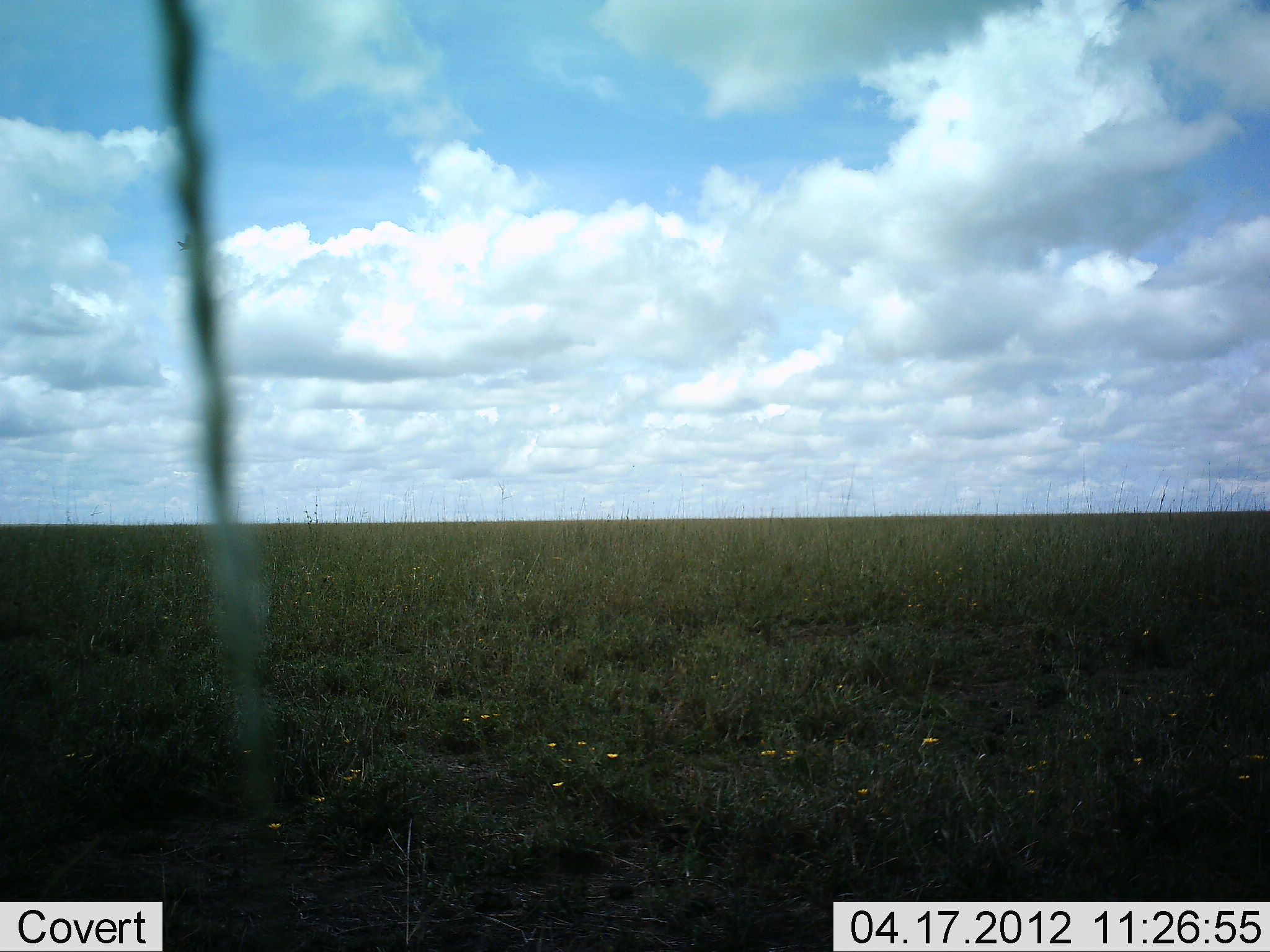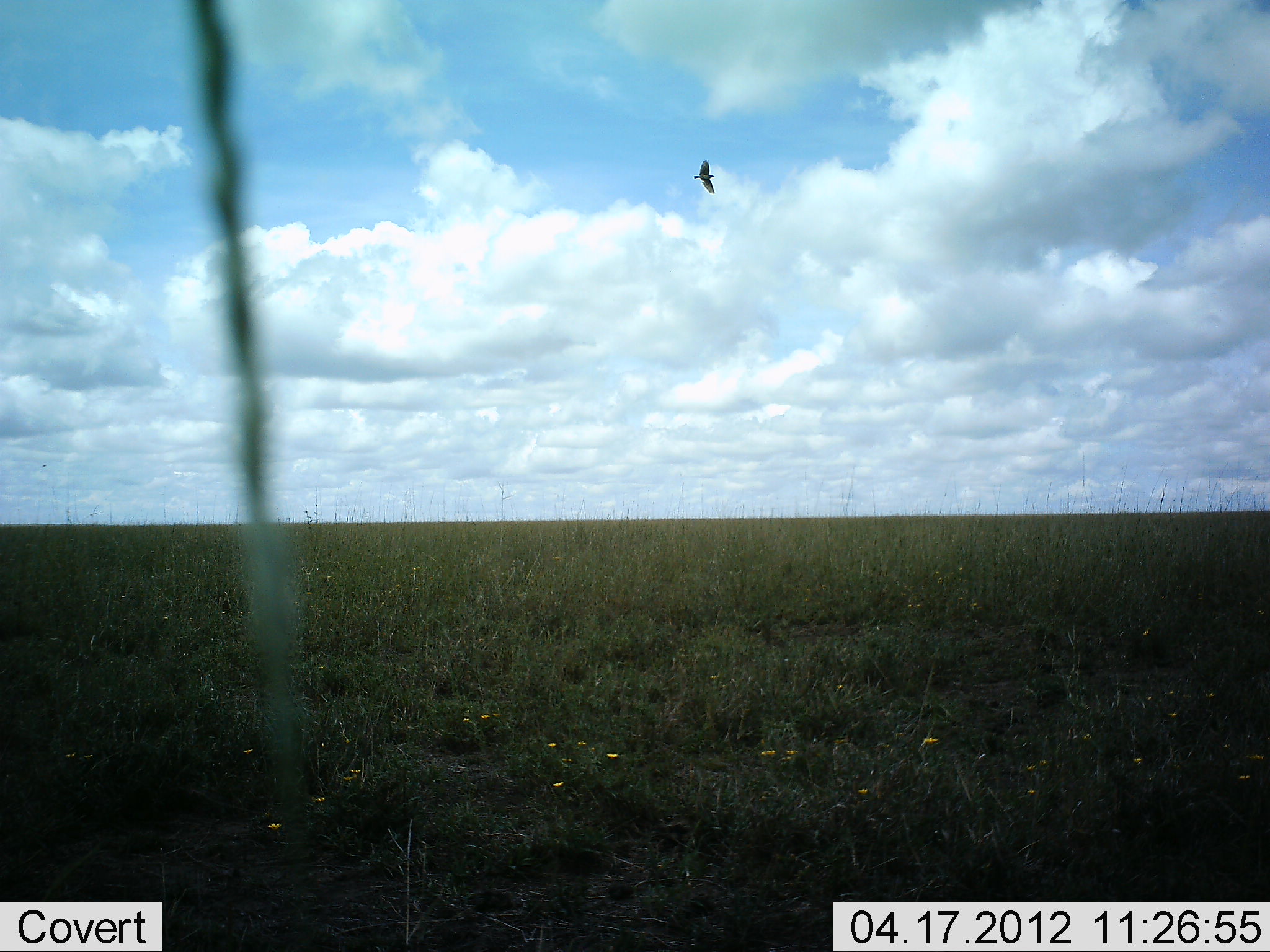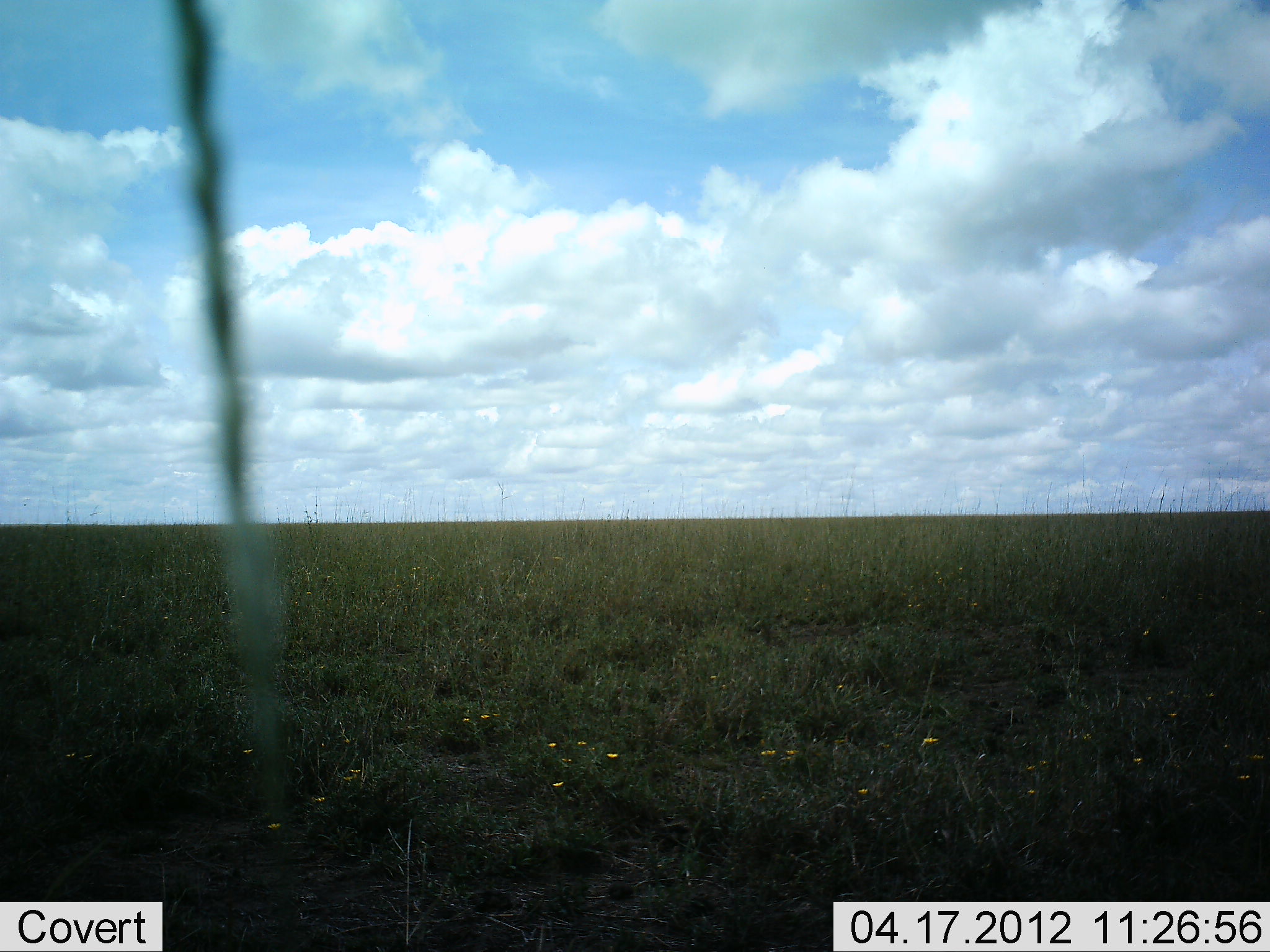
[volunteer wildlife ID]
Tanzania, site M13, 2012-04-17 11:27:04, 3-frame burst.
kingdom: Animalia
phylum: Chordata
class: Aves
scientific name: Aves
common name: bird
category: otherbird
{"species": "otherbird (bird) (Aves)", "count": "1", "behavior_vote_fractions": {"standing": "0%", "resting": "0%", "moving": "100%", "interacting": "0%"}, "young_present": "0%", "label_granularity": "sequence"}